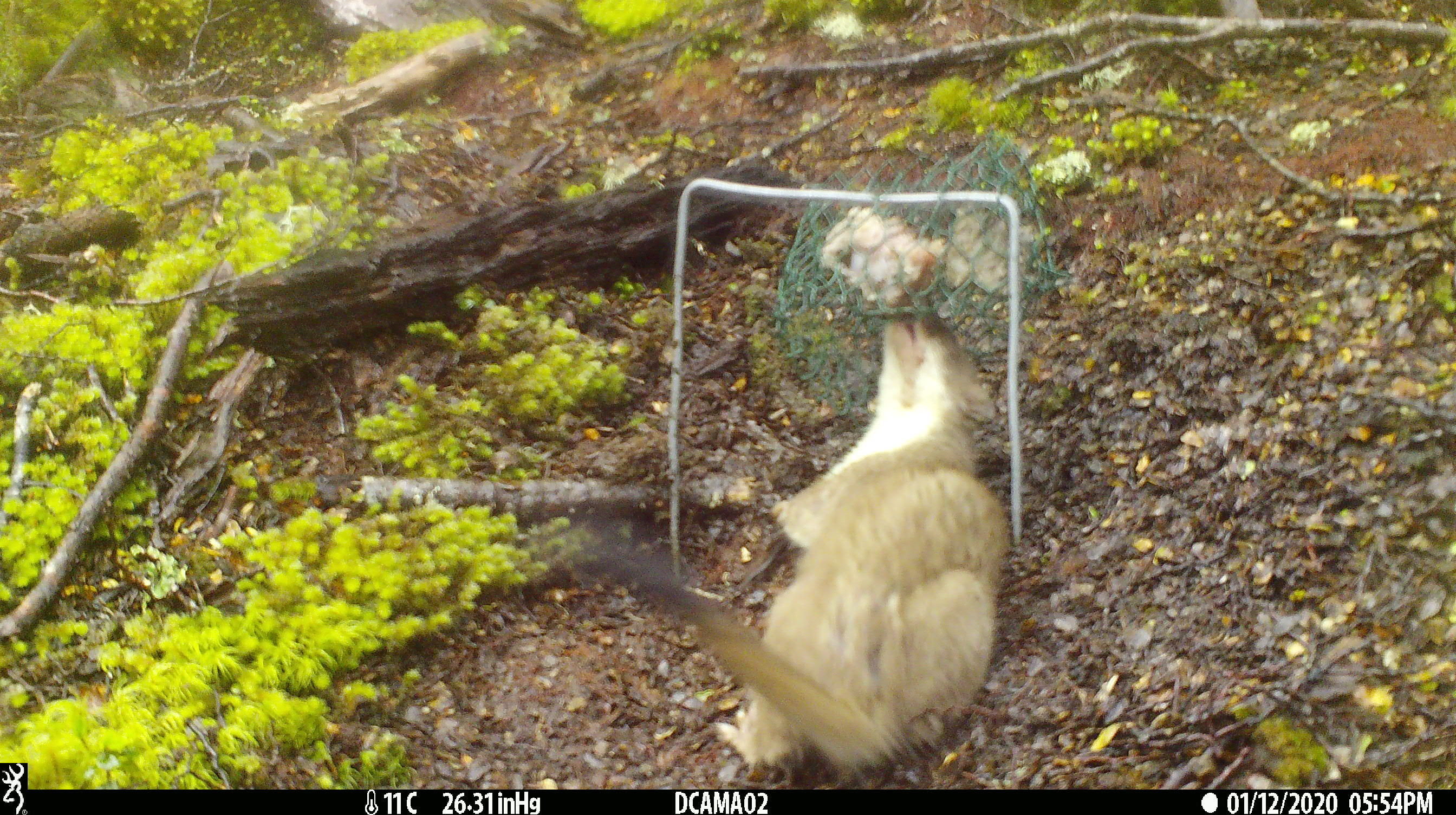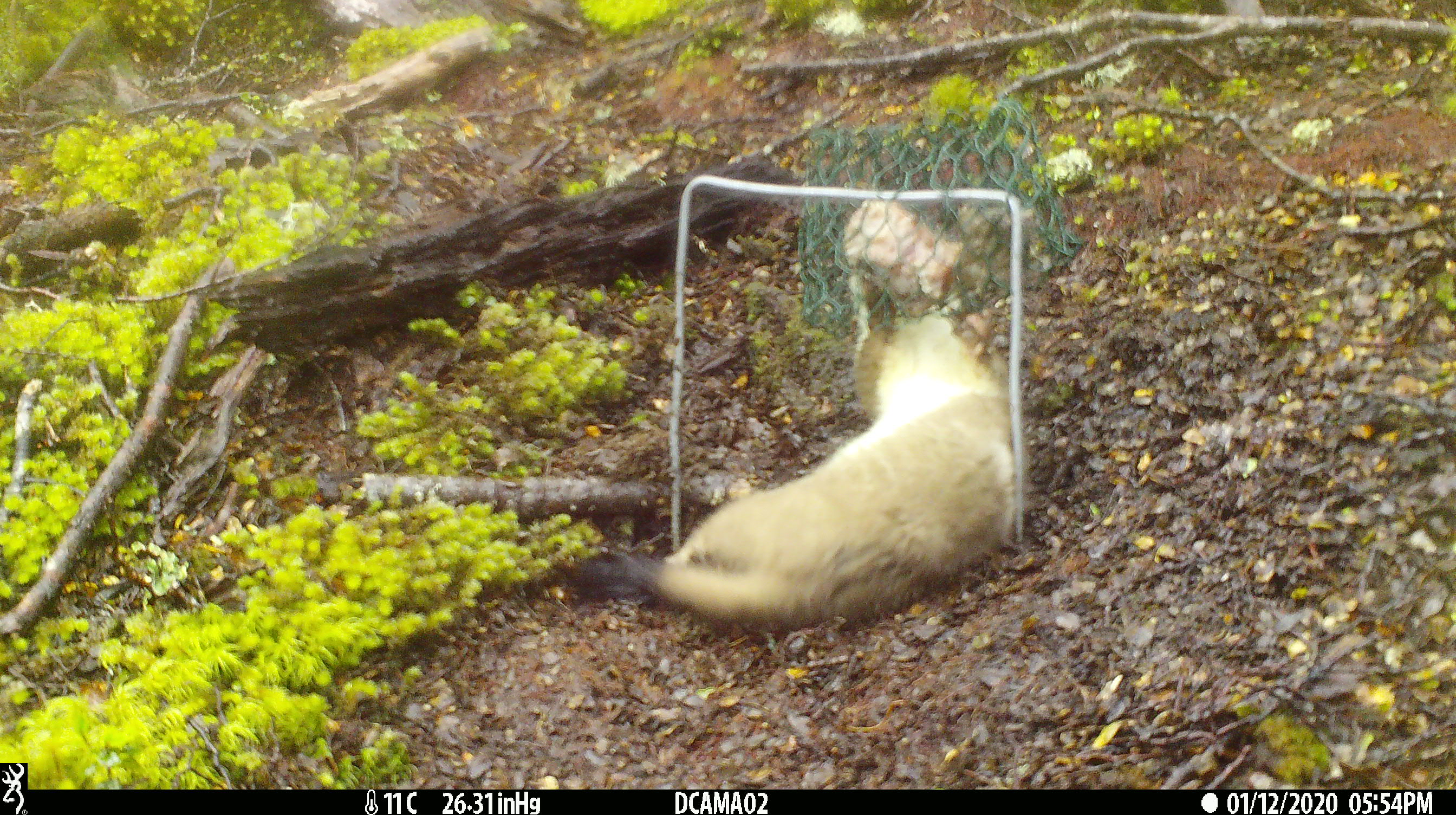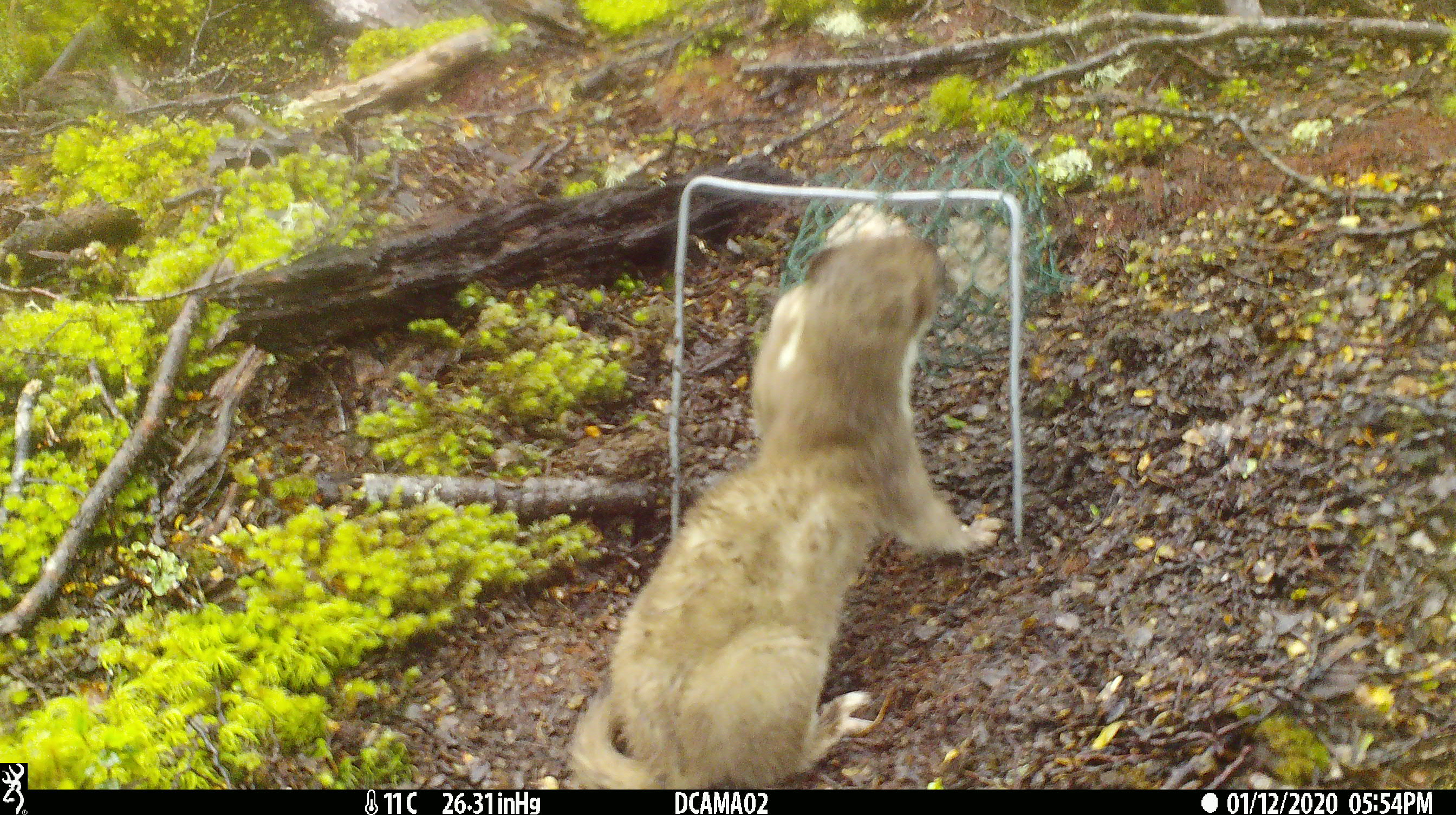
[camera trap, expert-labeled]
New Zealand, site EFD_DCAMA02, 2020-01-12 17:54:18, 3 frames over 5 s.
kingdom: Animalia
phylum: Chordata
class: Mammalia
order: Carnivora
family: Mustelidae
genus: Mustela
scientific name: Mustela erminea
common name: stoat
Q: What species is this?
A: Stoat (Mustela erminea).